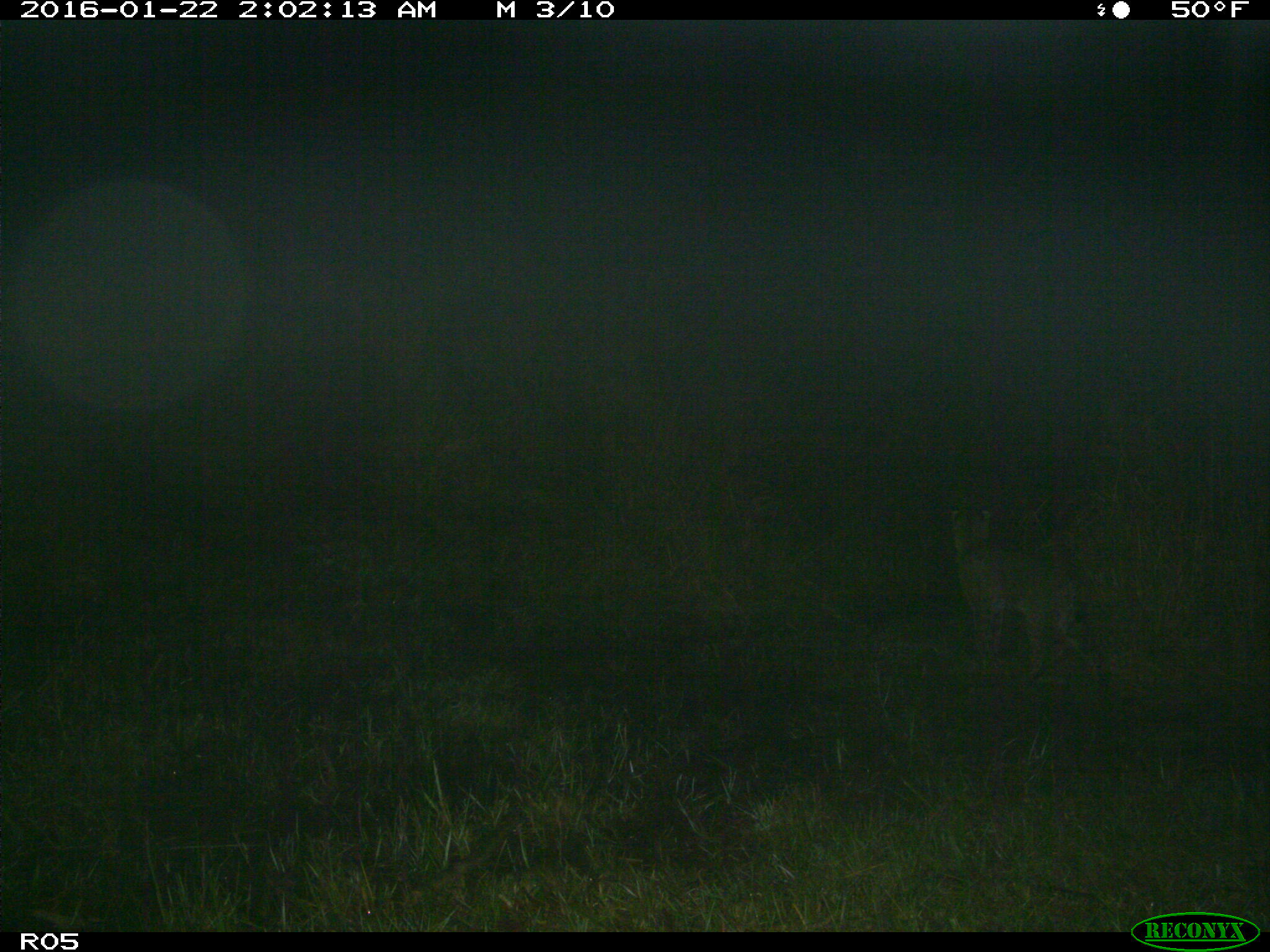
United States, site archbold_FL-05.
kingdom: Animalia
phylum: Chordata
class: Mammalia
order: Carnivora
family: Felidae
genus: Lynx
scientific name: Lynx rufus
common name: bobcat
Lynx rufus (bobcat).